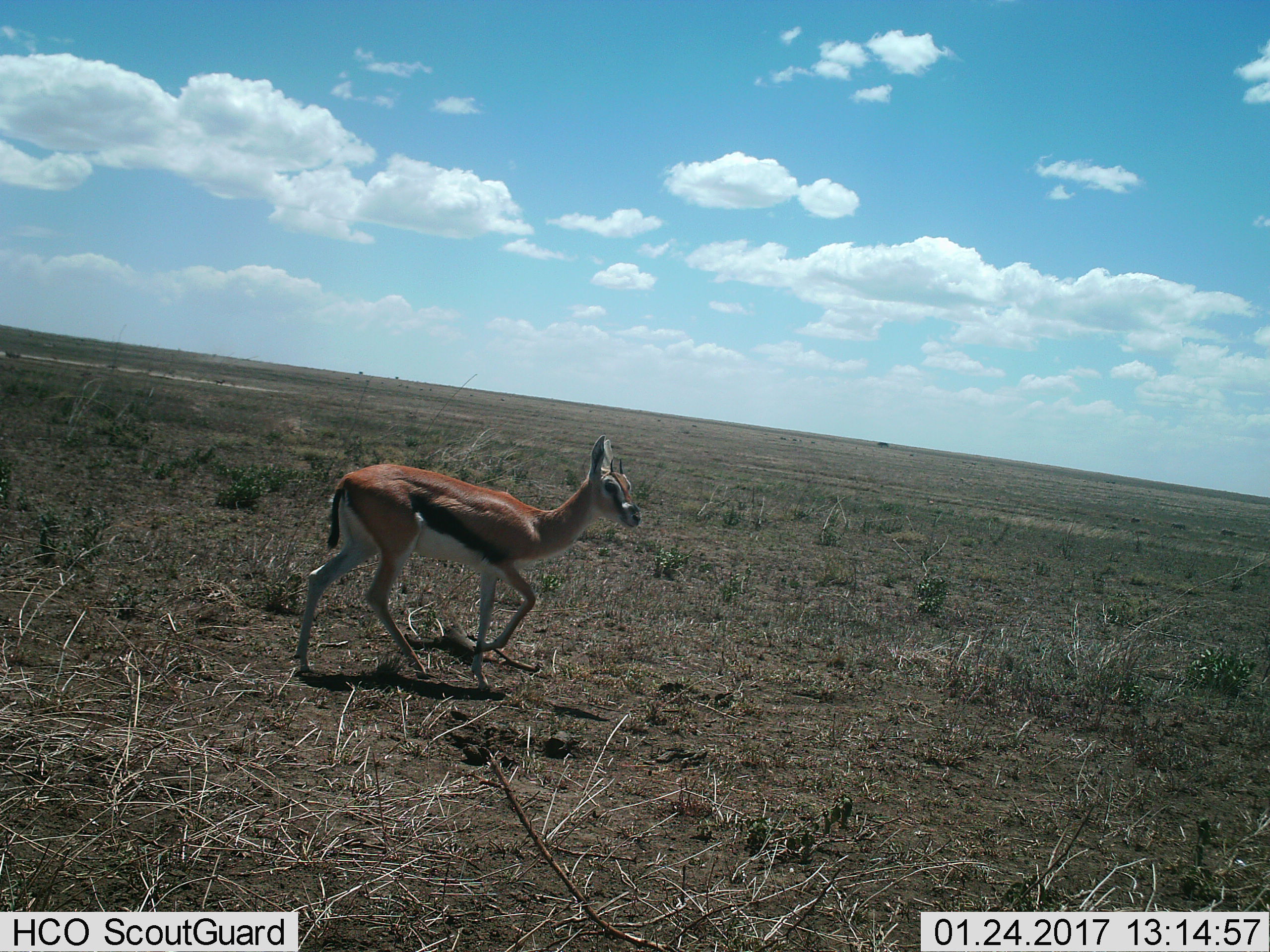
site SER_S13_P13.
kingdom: Animalia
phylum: Chordata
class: Mammalia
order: Artiodactyla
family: Bovidae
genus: Eudorcas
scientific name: Eudorcas thomsonii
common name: thomson's gazelle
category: gazellethomsons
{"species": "gazellethomsons (thomson's gazelle) (Eudorcas thomsonii)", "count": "1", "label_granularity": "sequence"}